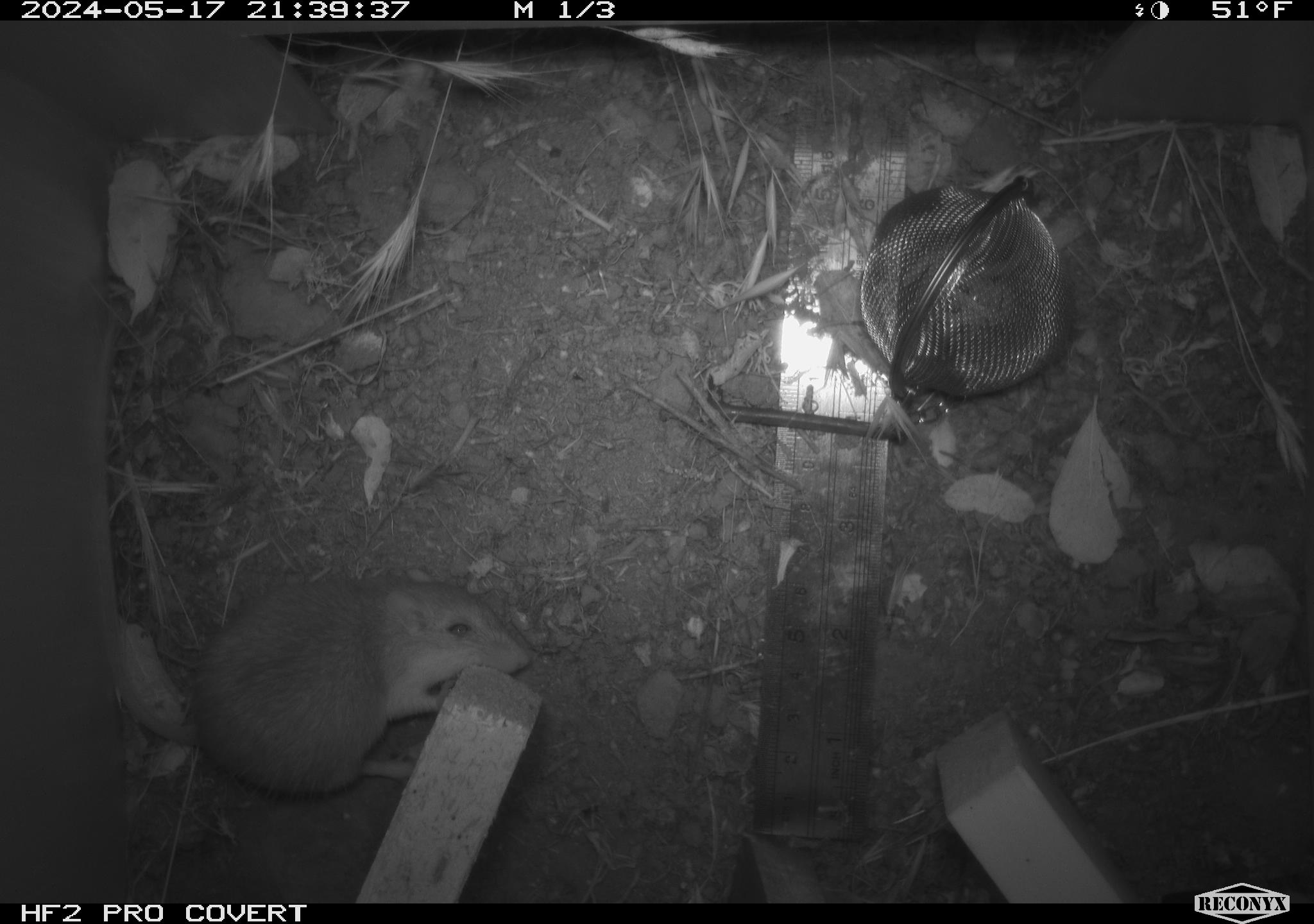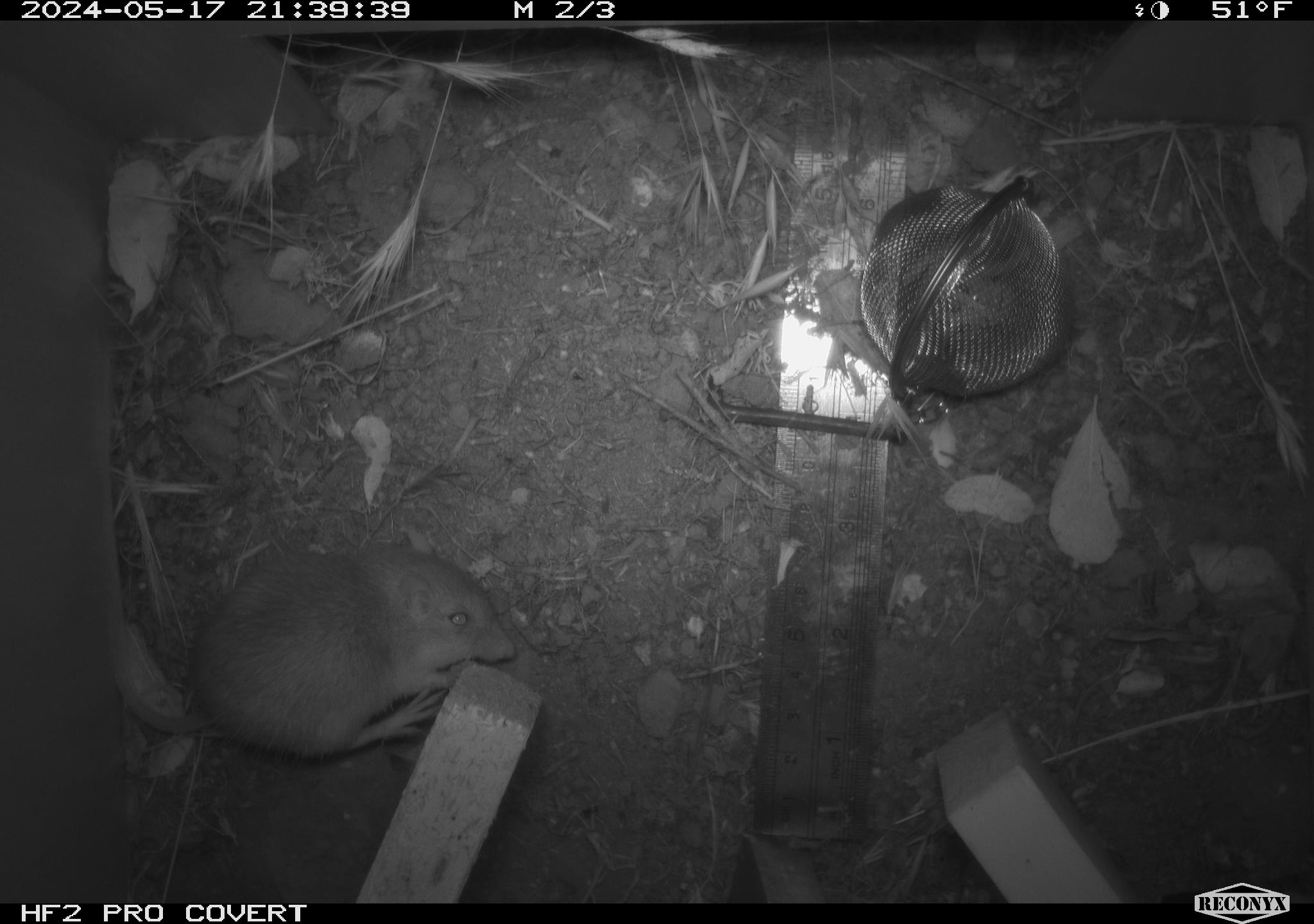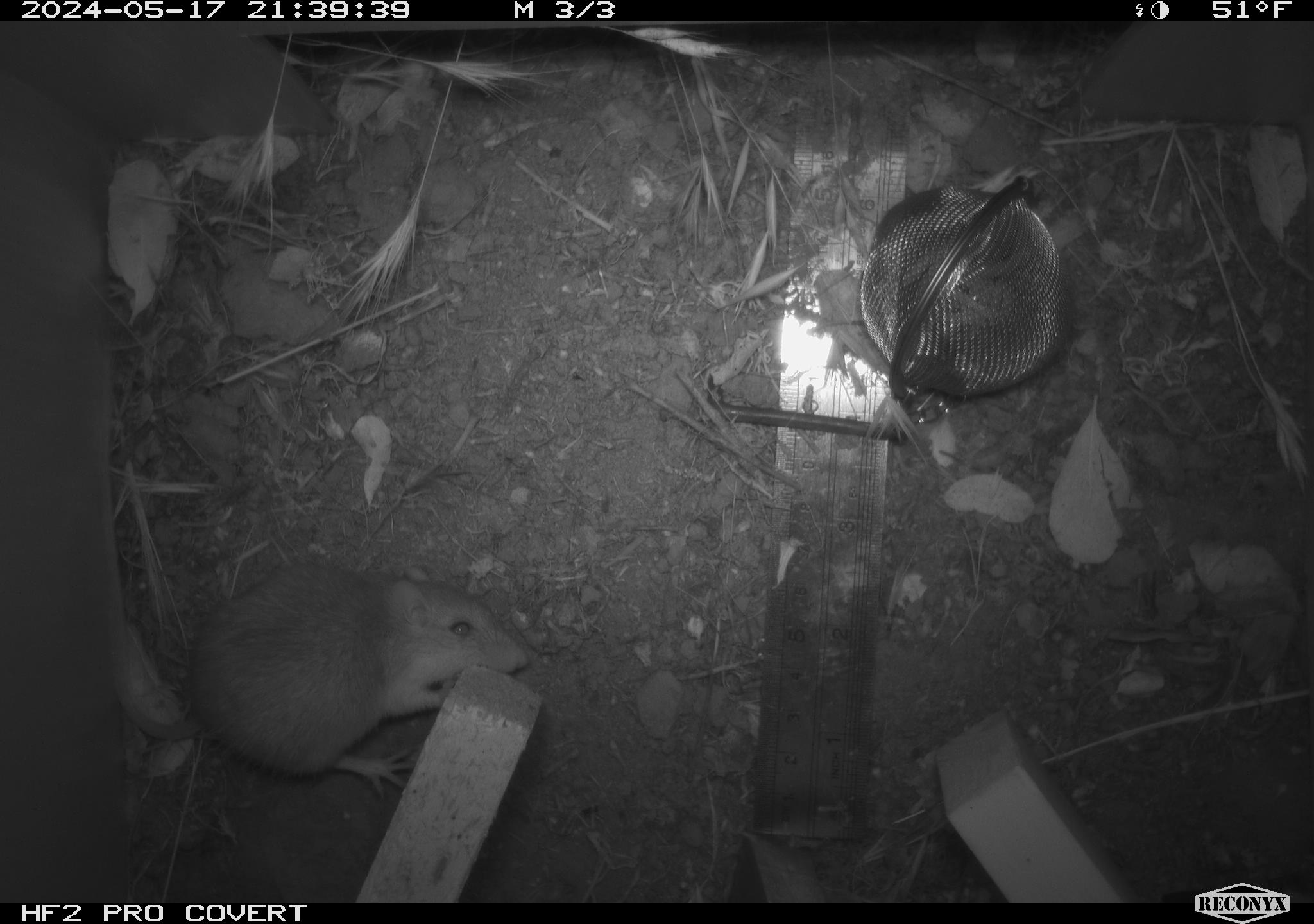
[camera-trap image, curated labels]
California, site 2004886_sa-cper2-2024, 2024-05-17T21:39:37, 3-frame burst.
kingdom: Animalia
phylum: Chordata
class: Mammalia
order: Rodentia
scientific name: Rodentia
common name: rodent